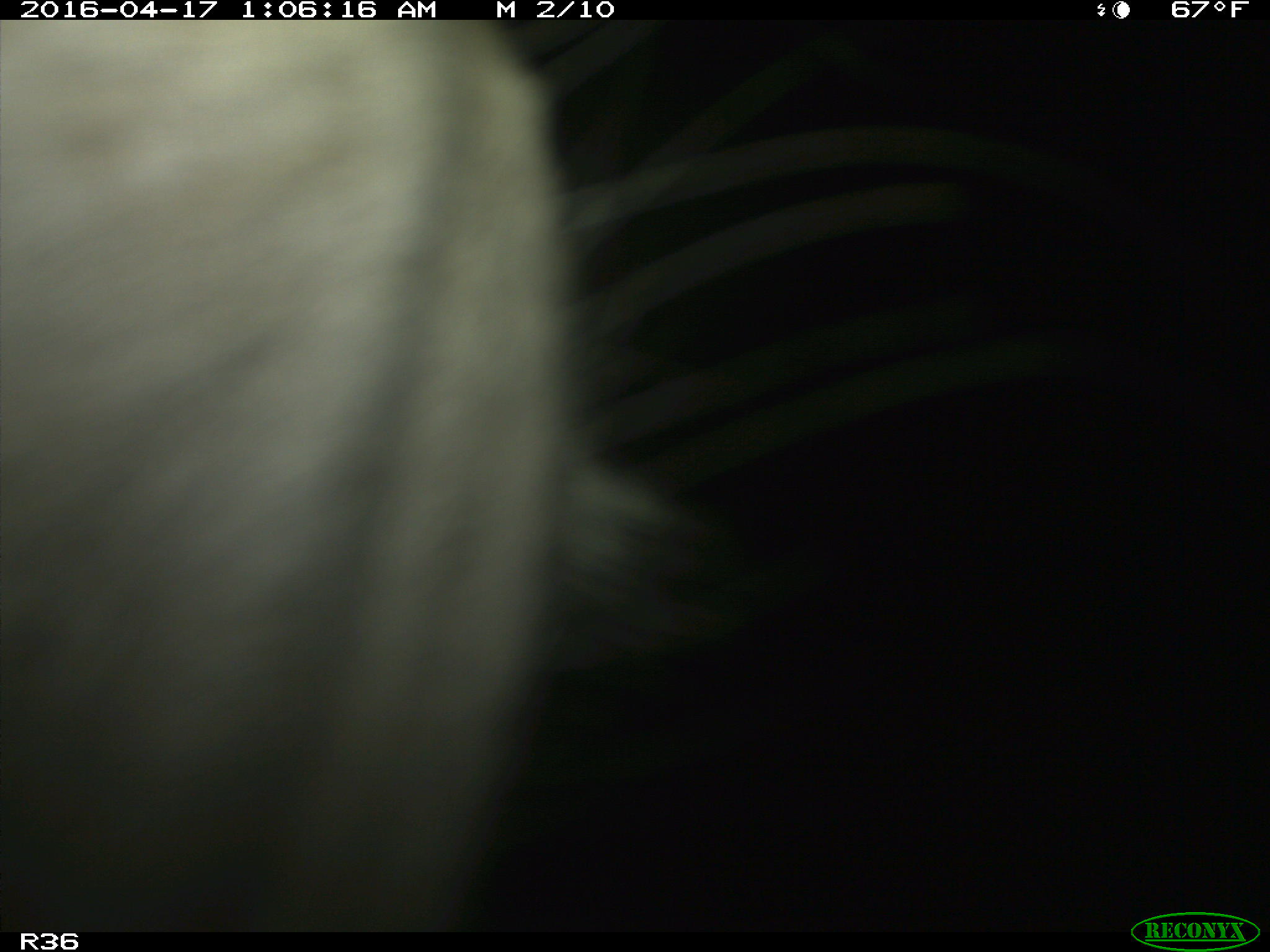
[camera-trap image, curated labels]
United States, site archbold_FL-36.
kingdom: Animalia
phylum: Chordata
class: Mammalia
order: Artiodactyla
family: Bovidae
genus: Bos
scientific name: Bos taurus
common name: domestic cow